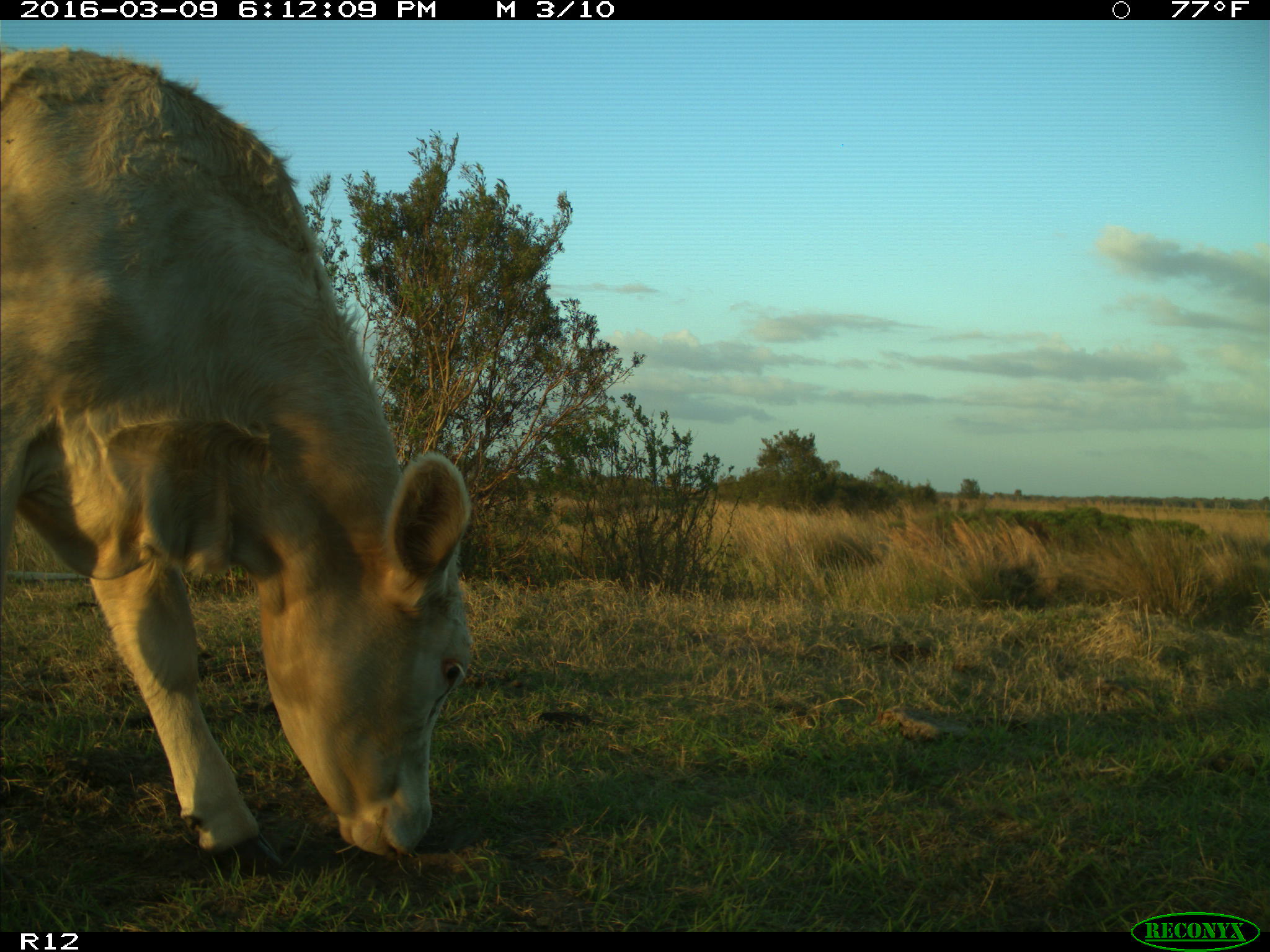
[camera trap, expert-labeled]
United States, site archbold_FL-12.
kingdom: Animalia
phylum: Chordata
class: Mammalia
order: Artiodactyla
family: Bovidae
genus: Bos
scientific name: Bos taurus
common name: domestic cow